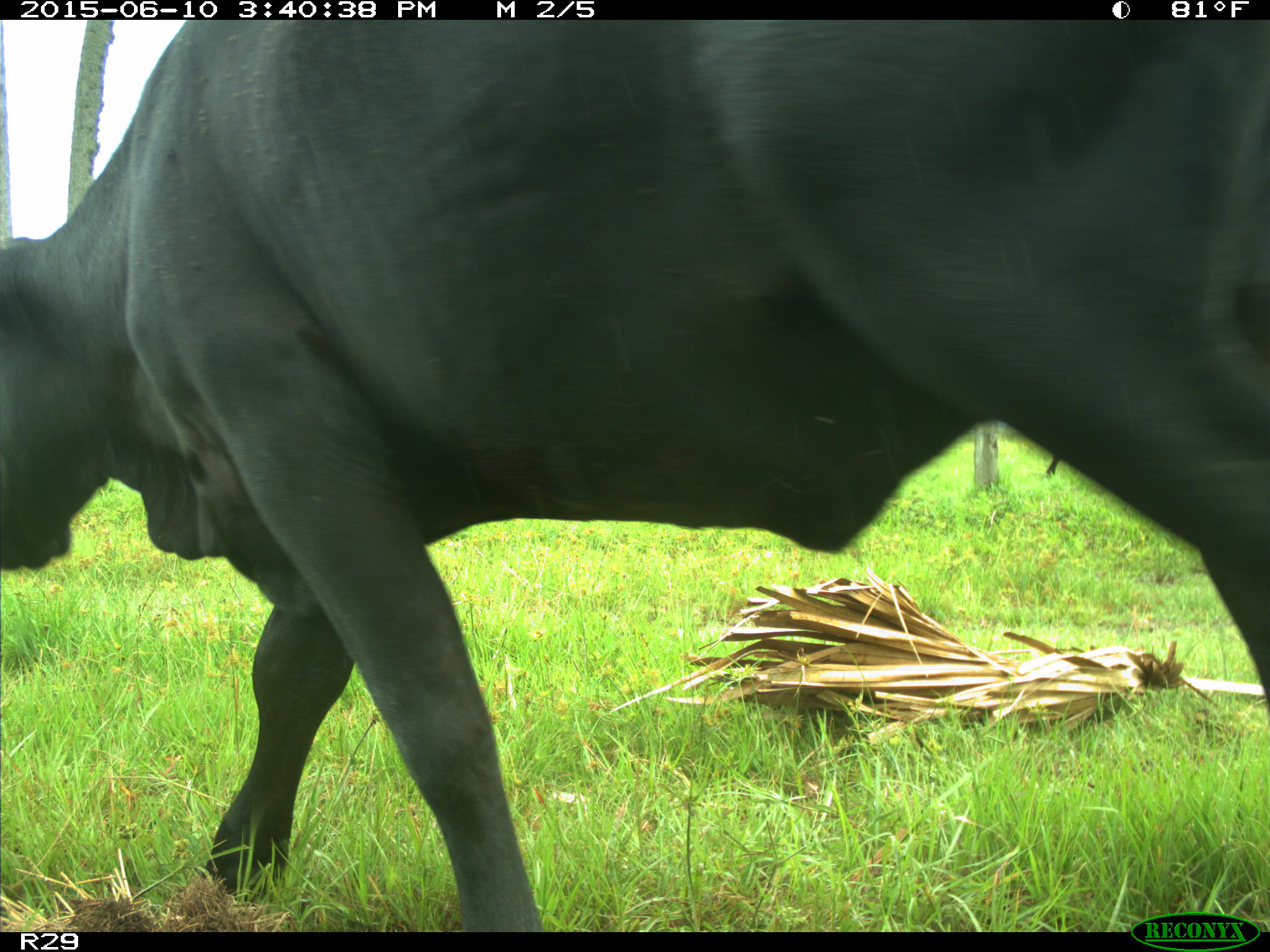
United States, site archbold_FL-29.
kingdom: Animalia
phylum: Chordata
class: Mammalia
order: Artiodactyla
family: Bovidae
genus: Bos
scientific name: Bos taurus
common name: domestic cow